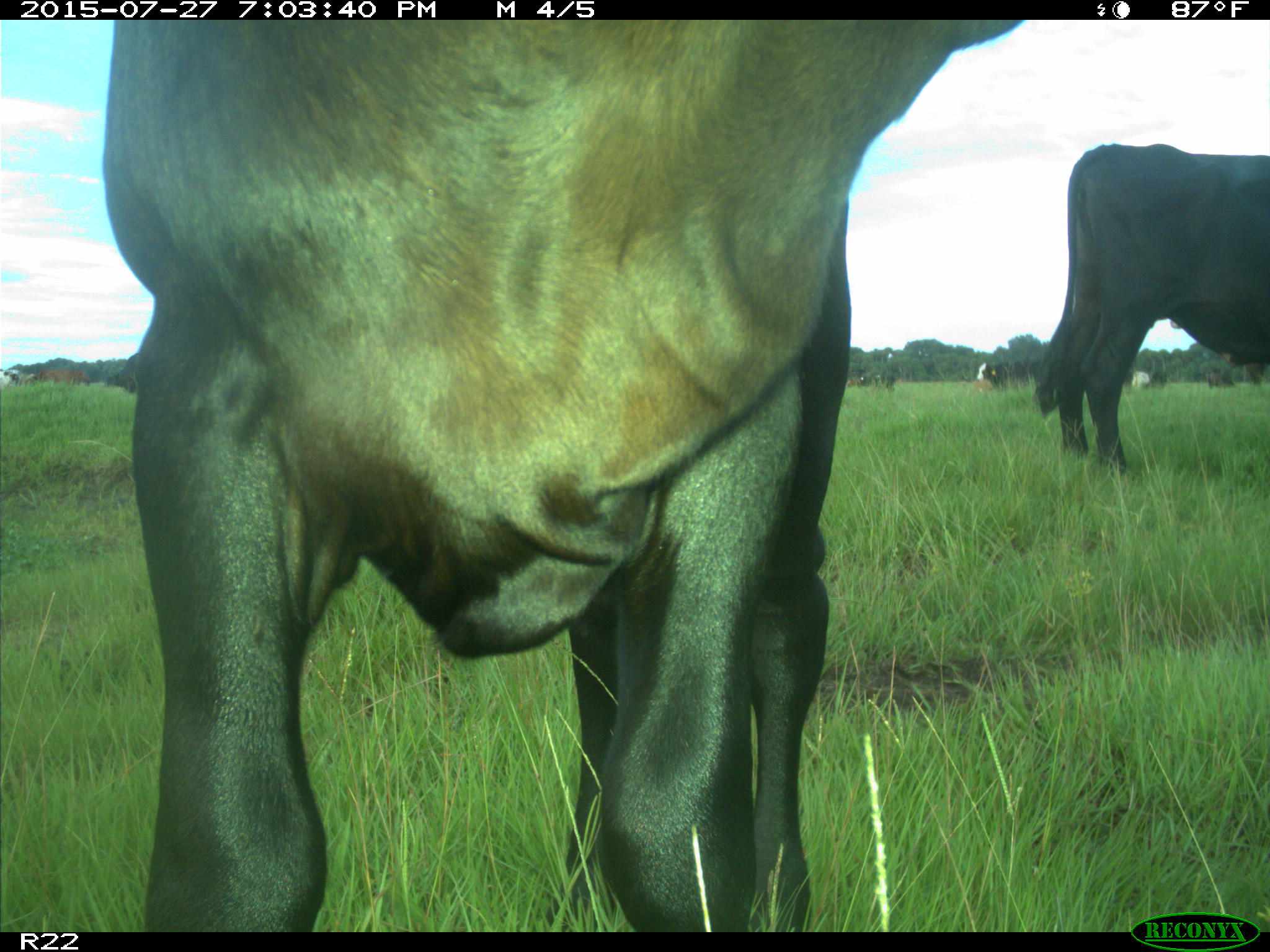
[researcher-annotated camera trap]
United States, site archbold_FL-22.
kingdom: Animalia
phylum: Chordata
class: Mammalia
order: Artiodactyla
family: Bovidae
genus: Bos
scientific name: Bos taurus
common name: domestic cow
Bos taurus (domestic cow).